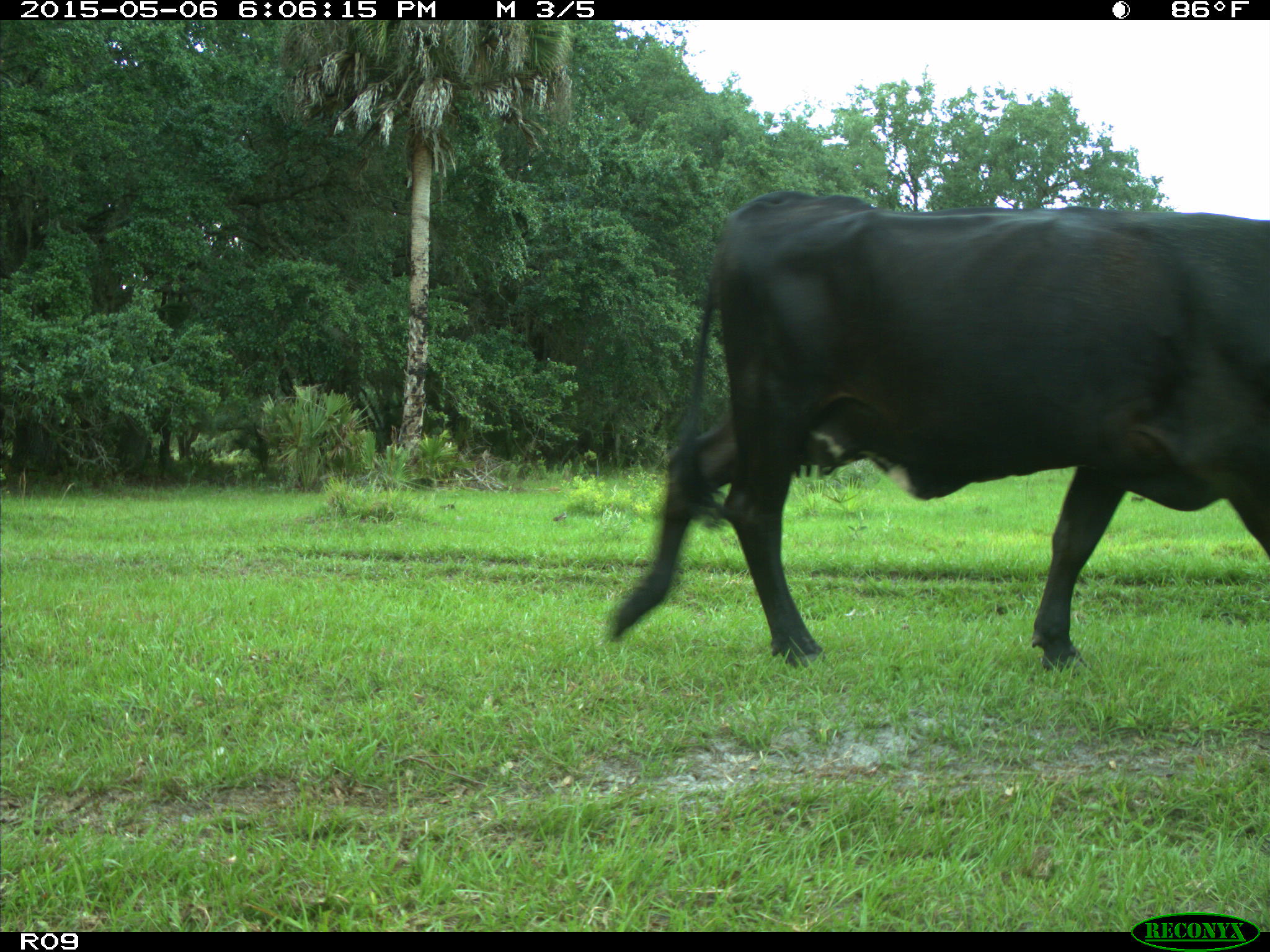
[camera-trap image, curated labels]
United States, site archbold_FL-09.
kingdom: Animalia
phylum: Chordata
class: Mammalia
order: Artiodactyla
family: Bovidae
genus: Bos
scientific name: Bos taurus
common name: domestic cow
Bos taurus (domestic cow).